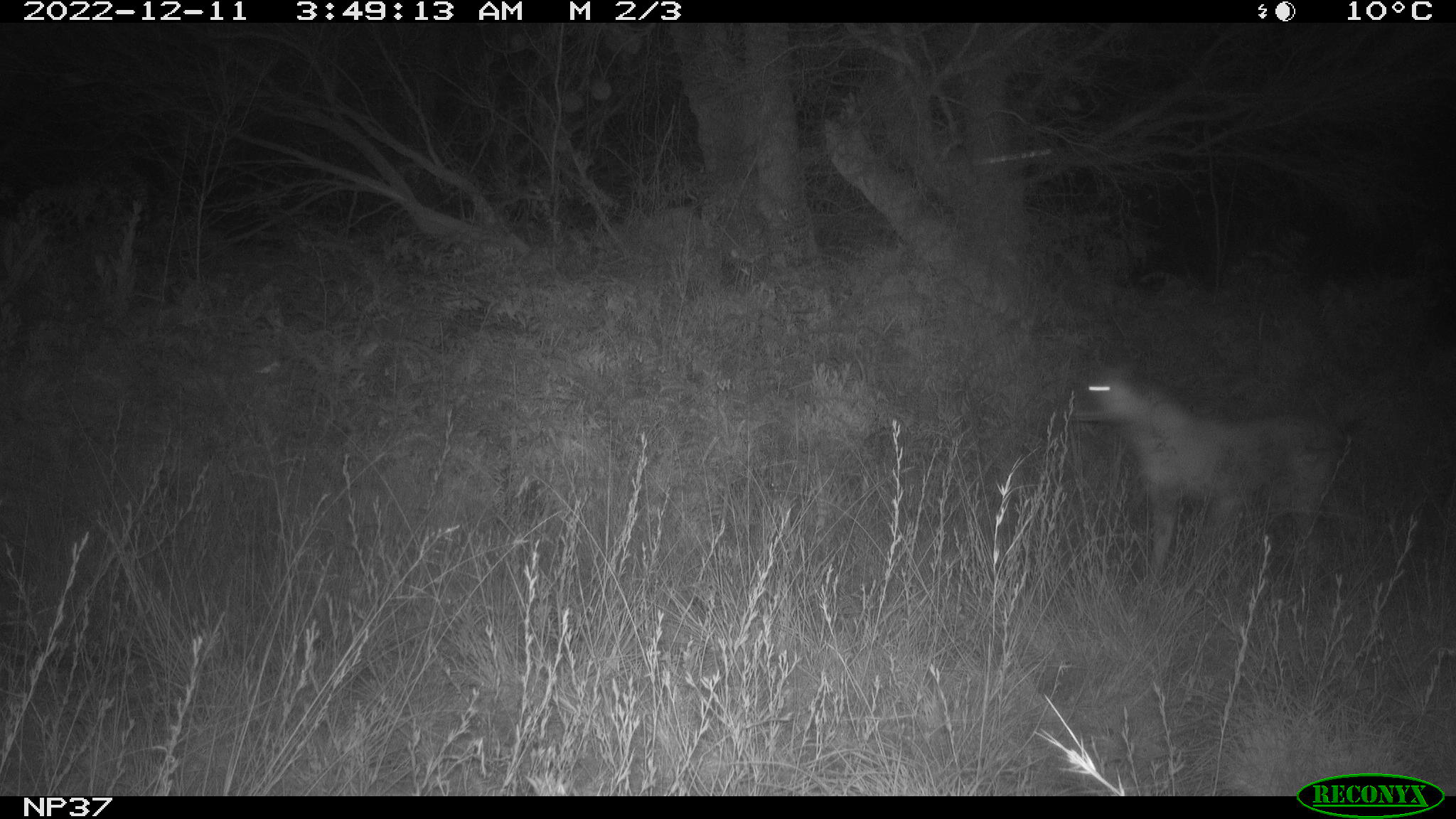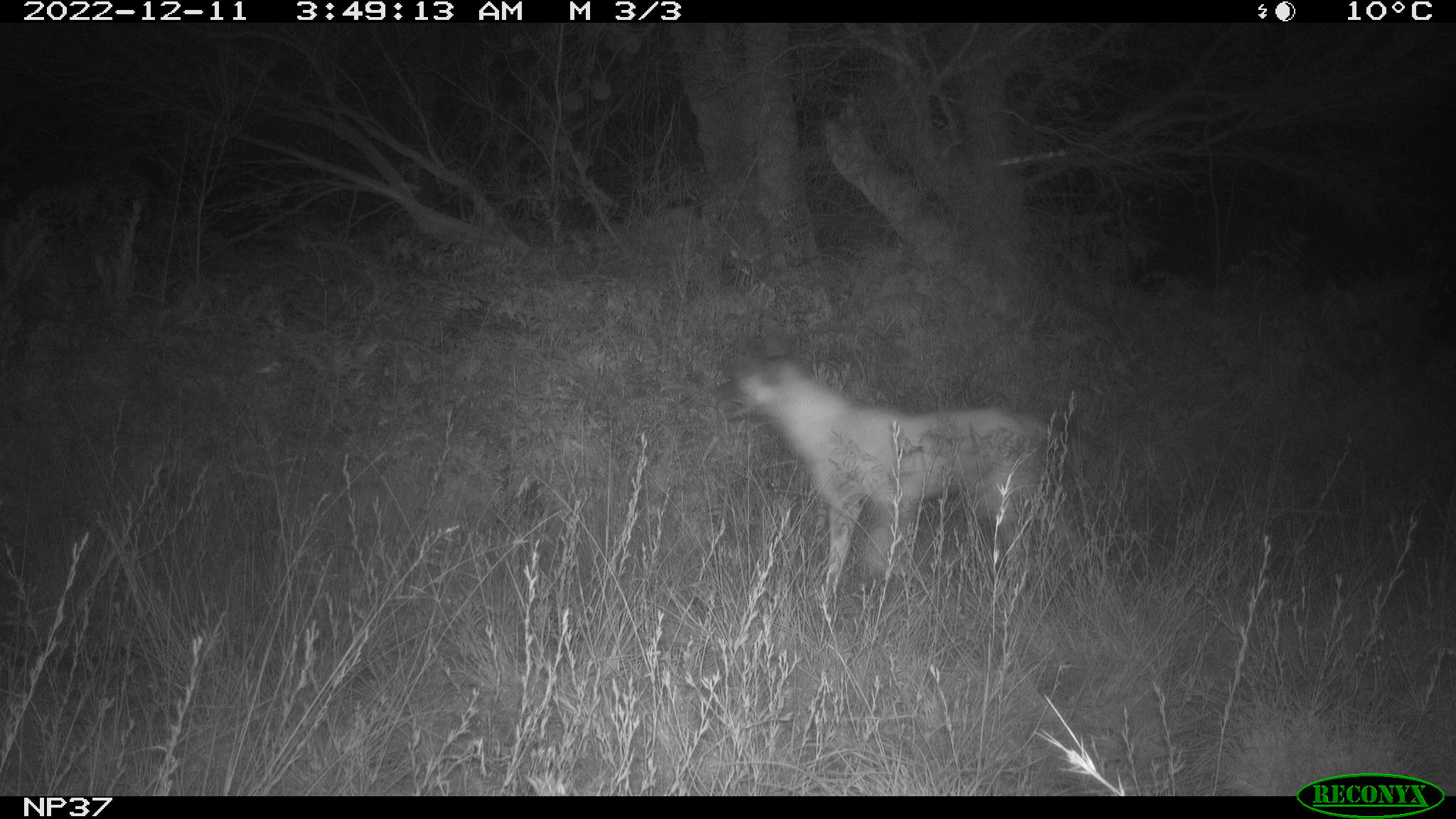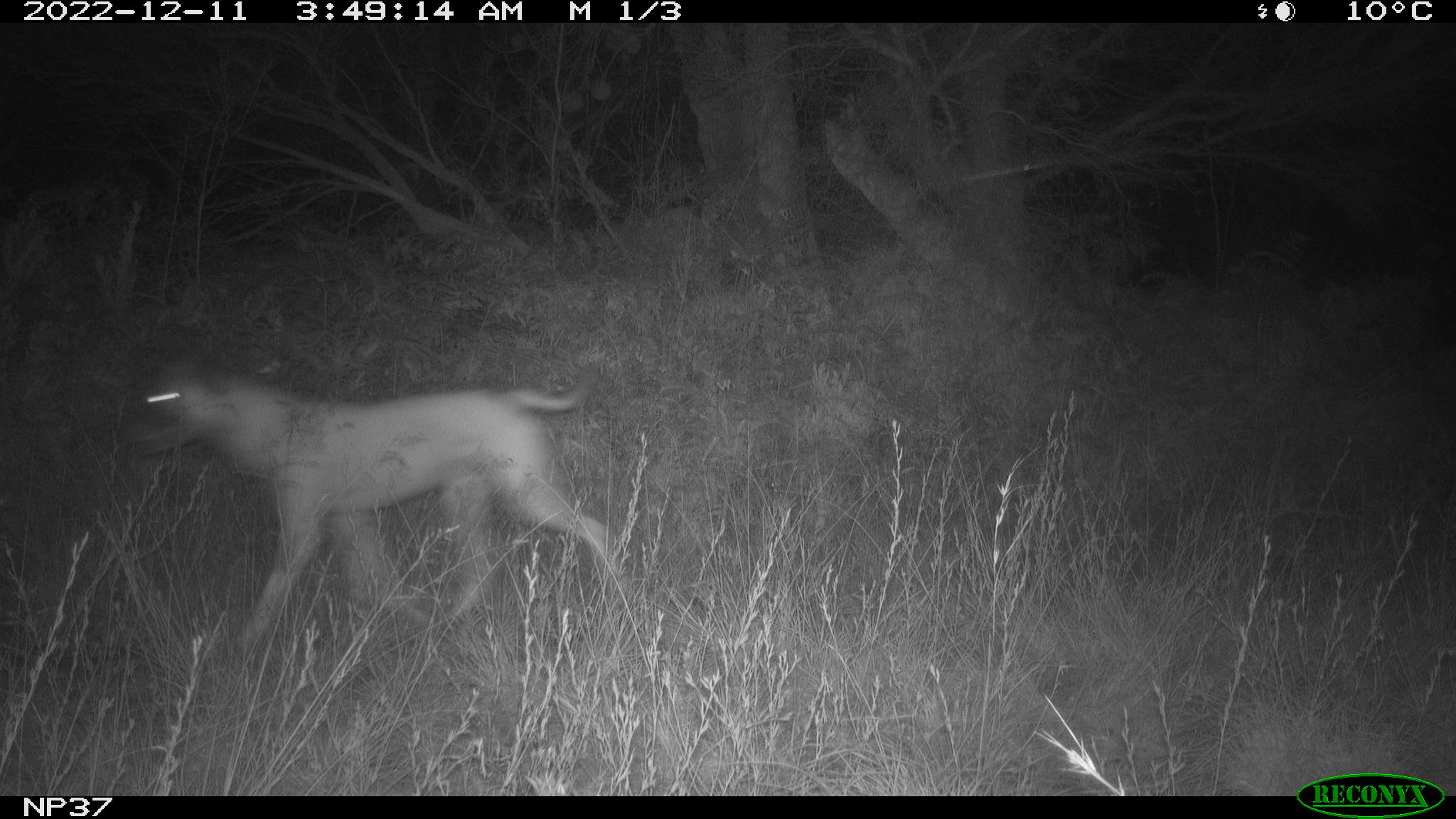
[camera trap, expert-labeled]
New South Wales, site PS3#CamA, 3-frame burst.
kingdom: Animalia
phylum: Chordata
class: Mammalia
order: Carnivora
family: Canidae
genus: Canis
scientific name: Canis familiaris dingo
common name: dingo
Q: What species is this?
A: Dingo (Canis familiaris dingo).